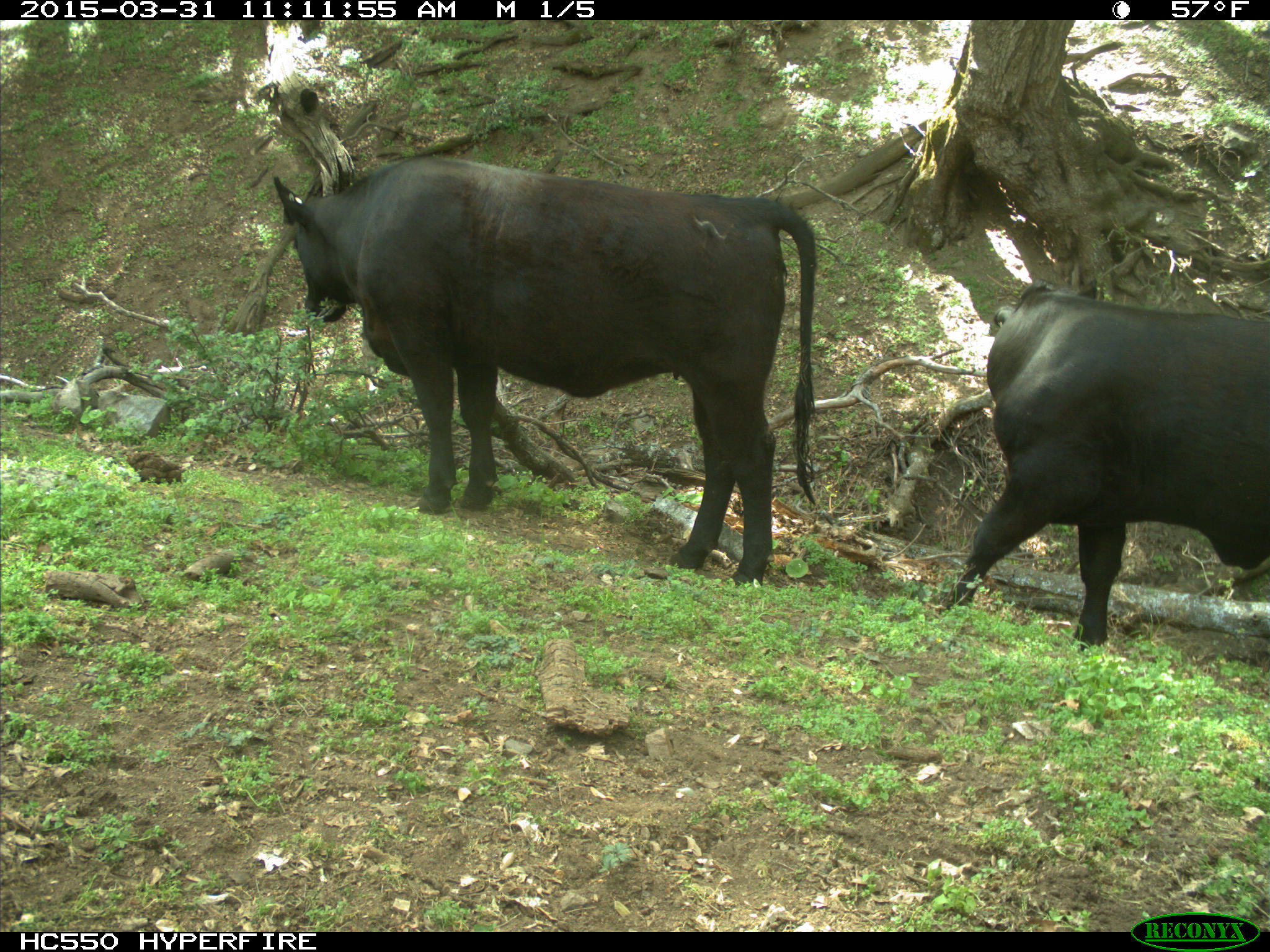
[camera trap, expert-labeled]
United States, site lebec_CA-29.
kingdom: Animalia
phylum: Chordata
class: Mammalia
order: Artiodactyla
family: Bovidae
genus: Bos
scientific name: Bos taurus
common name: domestic cow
Bos taurus (domestic cow).